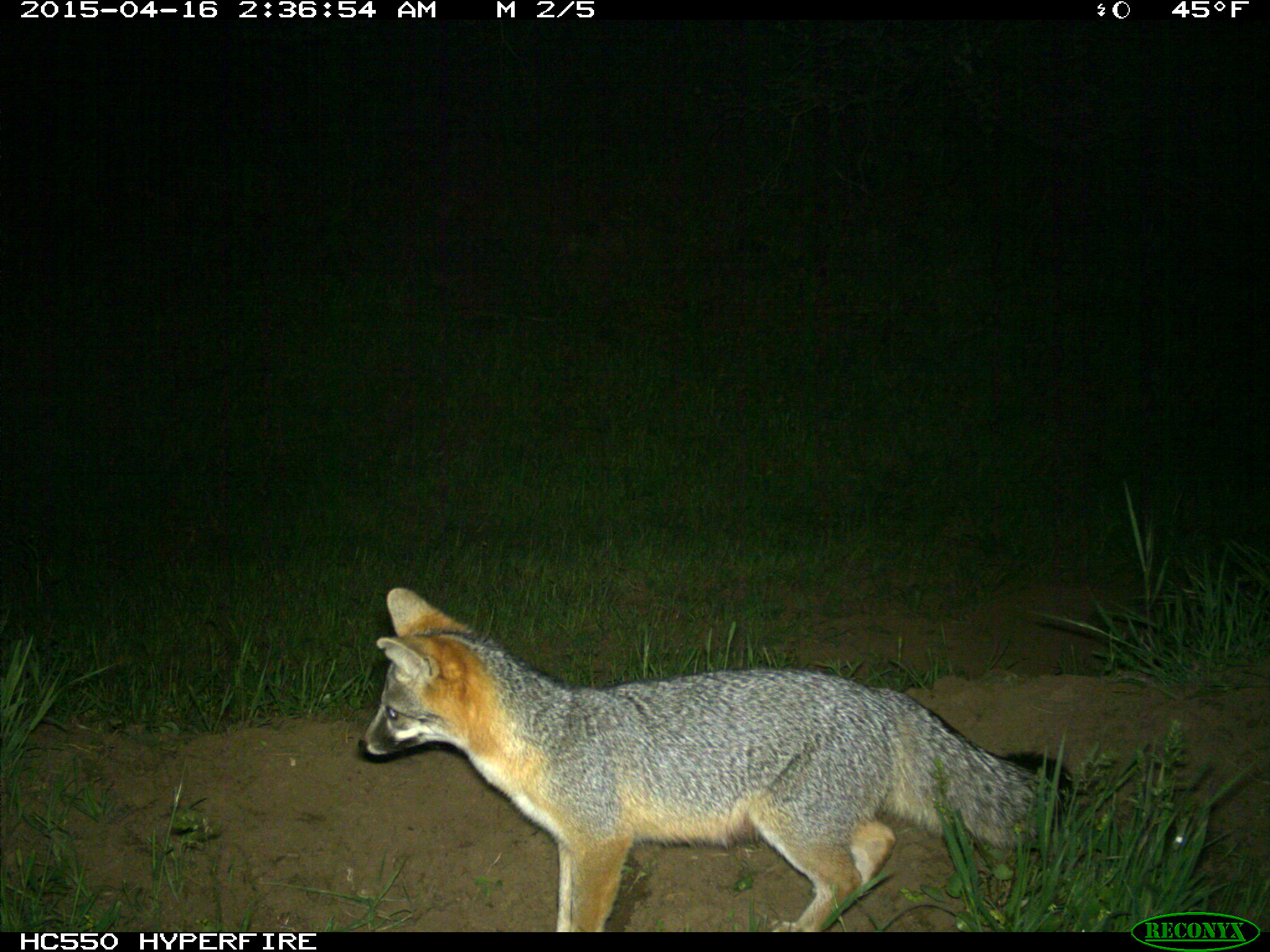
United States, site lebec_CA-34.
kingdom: Animalia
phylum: Chordata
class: Mammalia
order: Carnivora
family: Canidae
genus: Urocyon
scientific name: Urocyon cinereoargenteus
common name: gray fox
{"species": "Urocyon cinereoargenteus (gray fox)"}